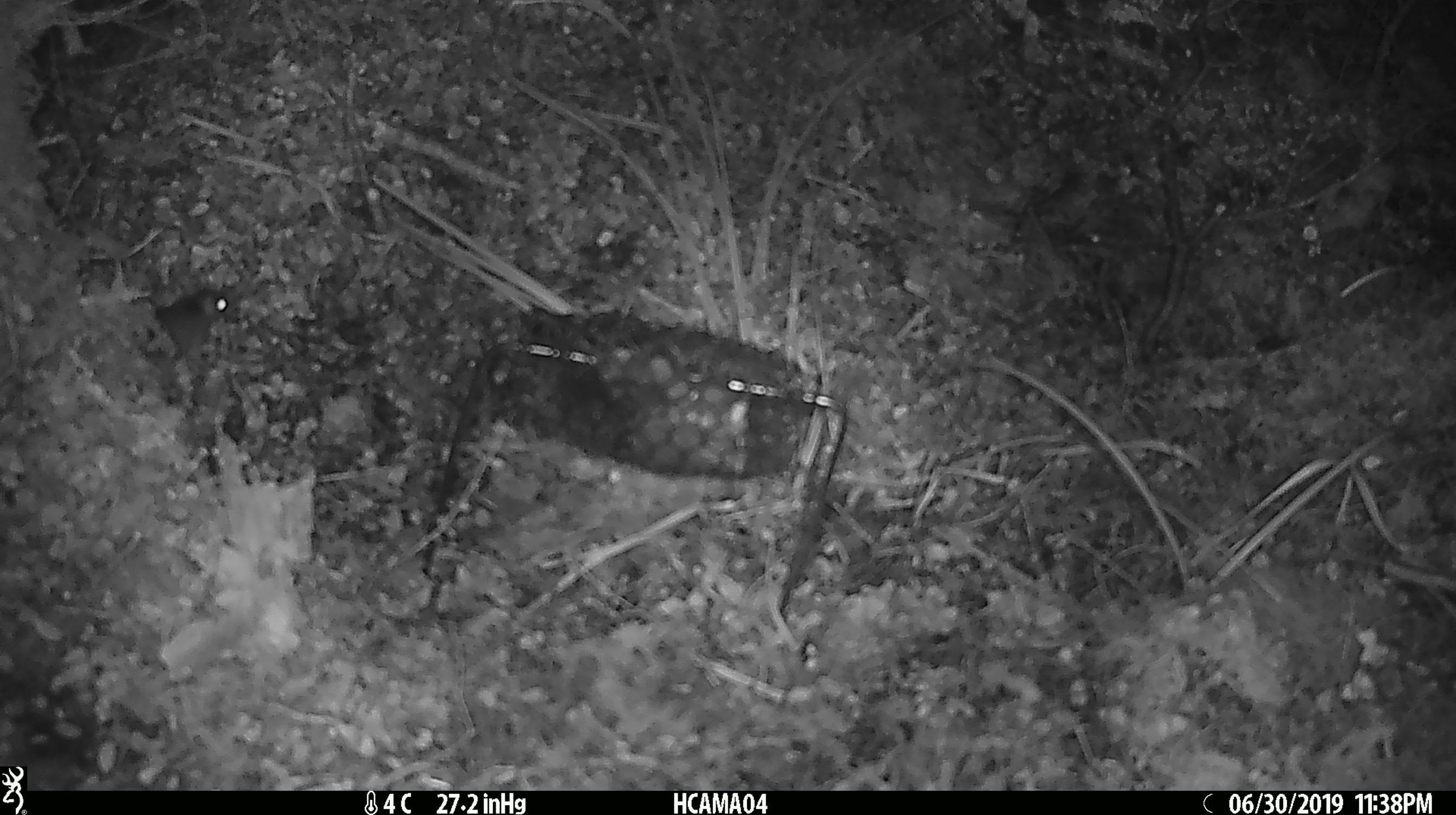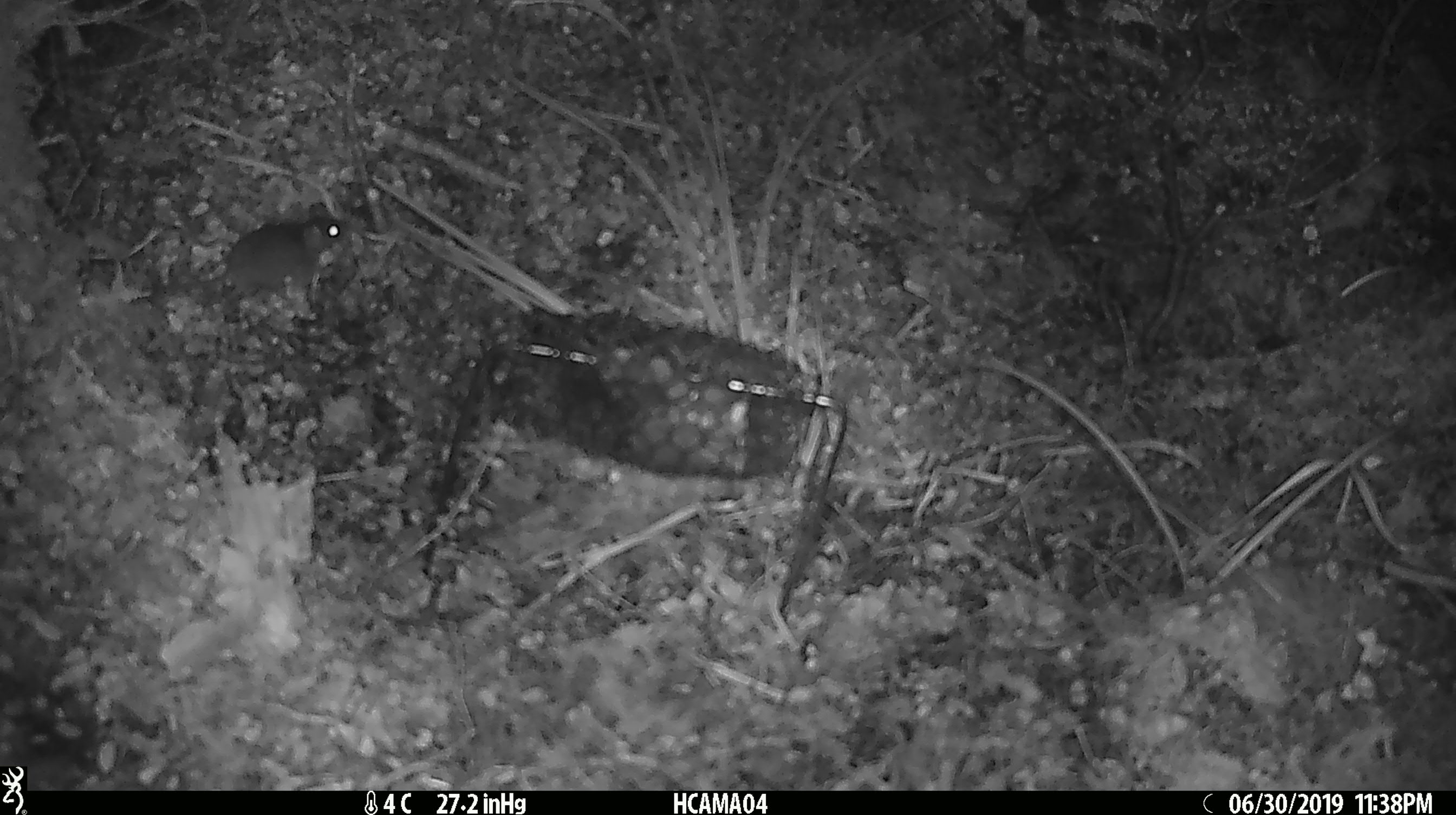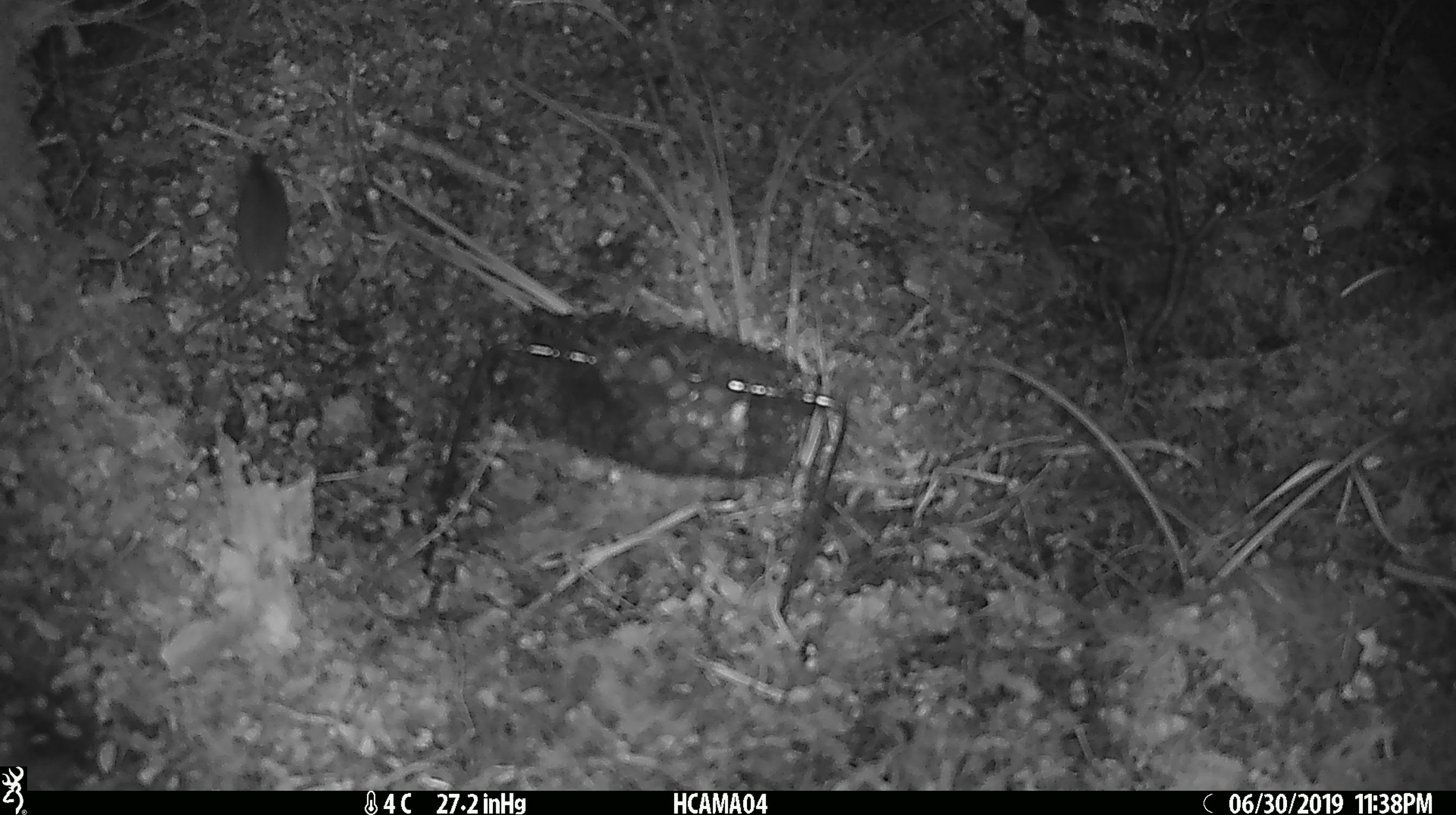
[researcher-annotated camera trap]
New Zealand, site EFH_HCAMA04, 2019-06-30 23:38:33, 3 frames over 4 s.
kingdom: Animalia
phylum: Chordata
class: Mammalia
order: Rodentia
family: Muridae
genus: Mus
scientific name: Mus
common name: mouse